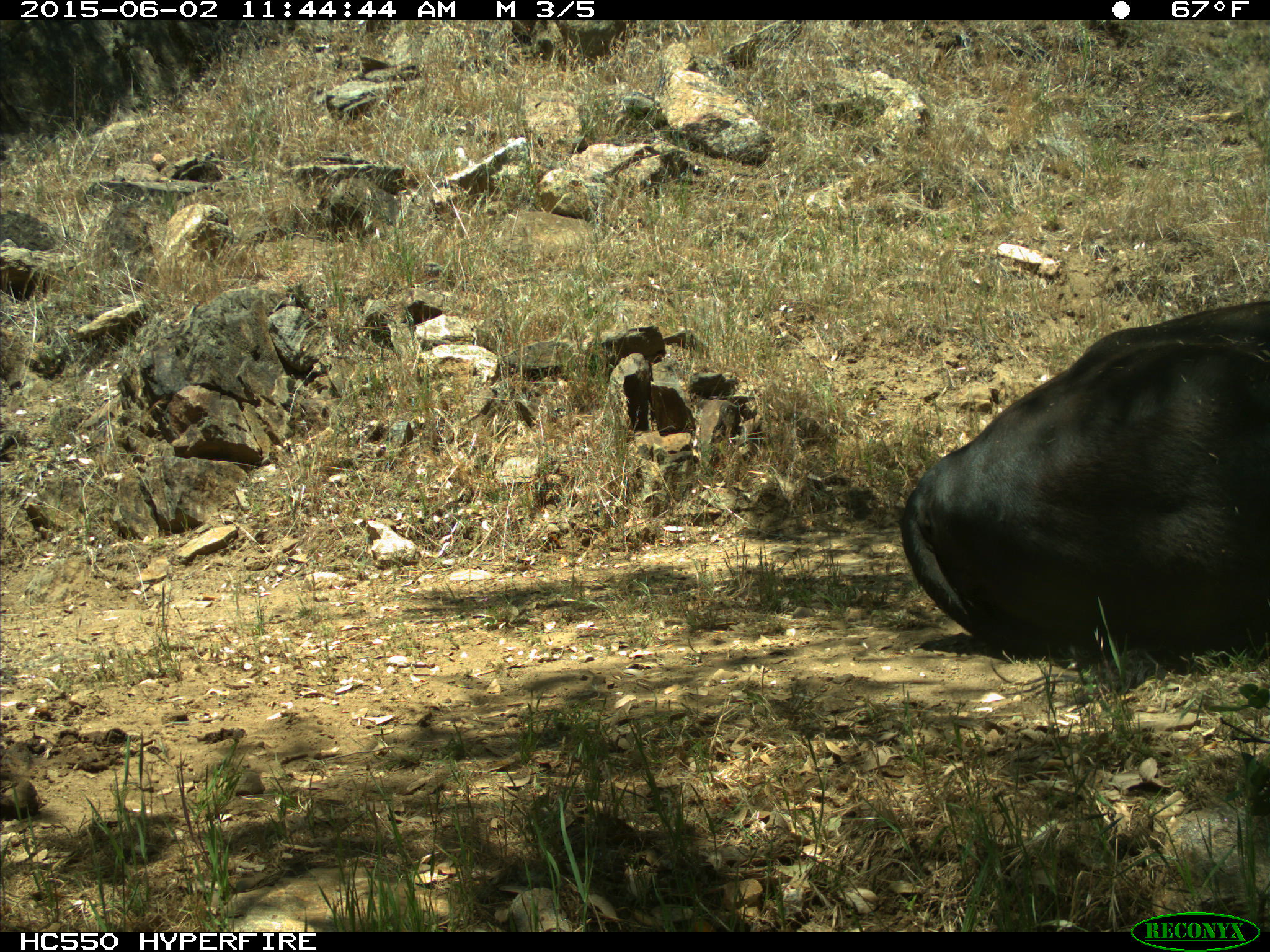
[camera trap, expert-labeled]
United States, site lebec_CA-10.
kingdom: Animalia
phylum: Chordata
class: Mammalia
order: Artiodactyla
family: Bovidae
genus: Bos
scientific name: Bos taurus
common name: domestic cow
Bos taurus (domestic cow).